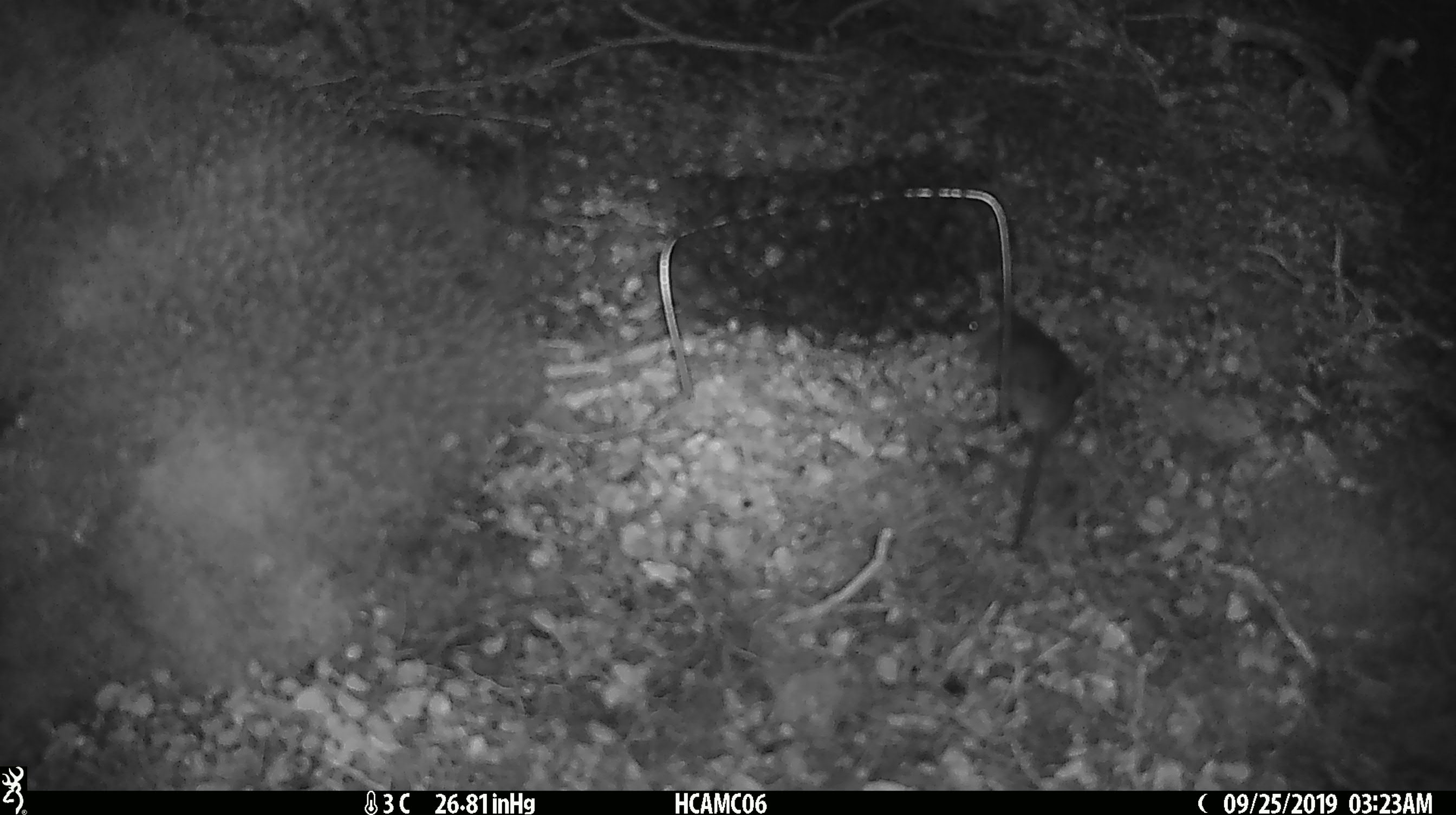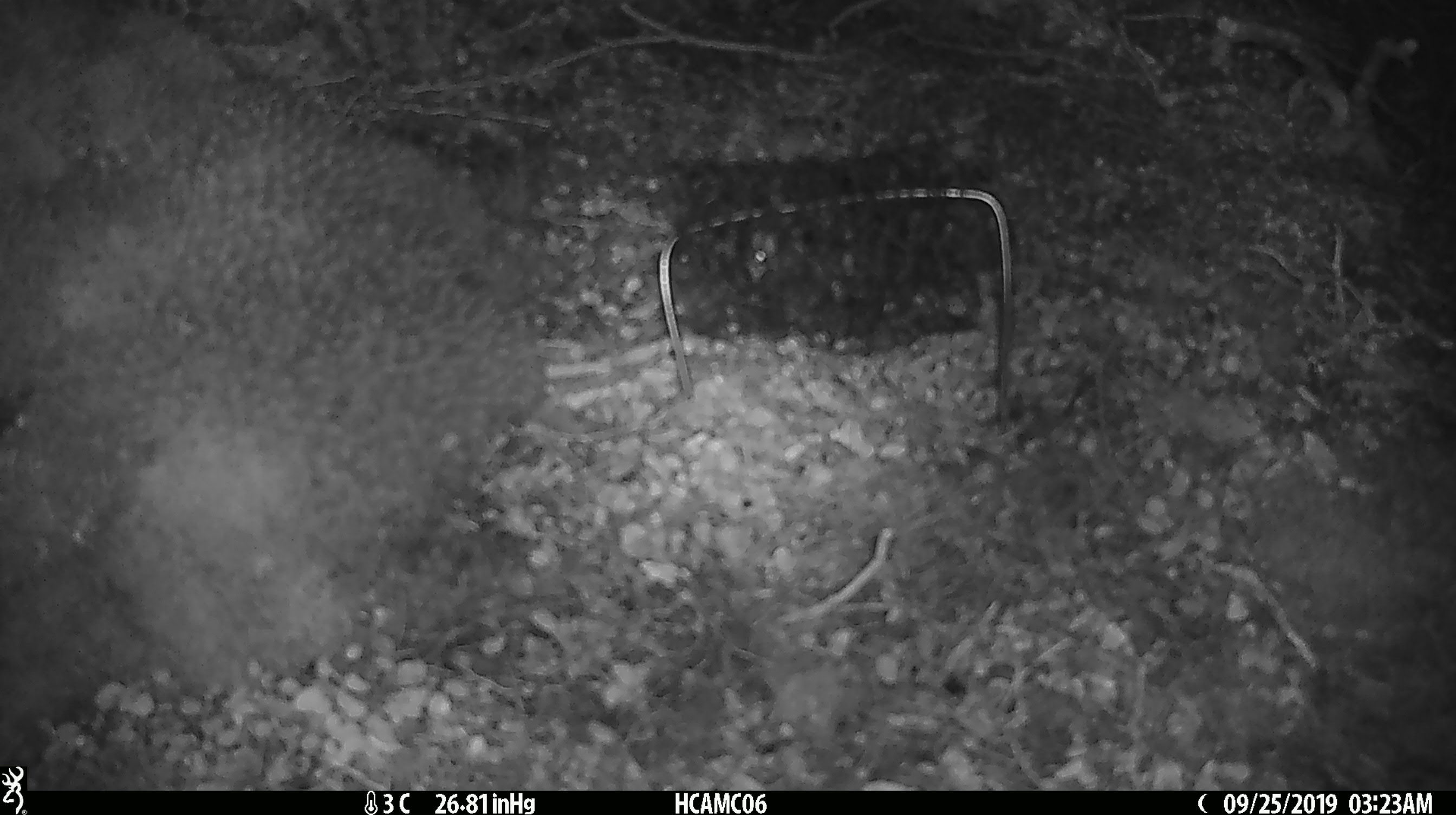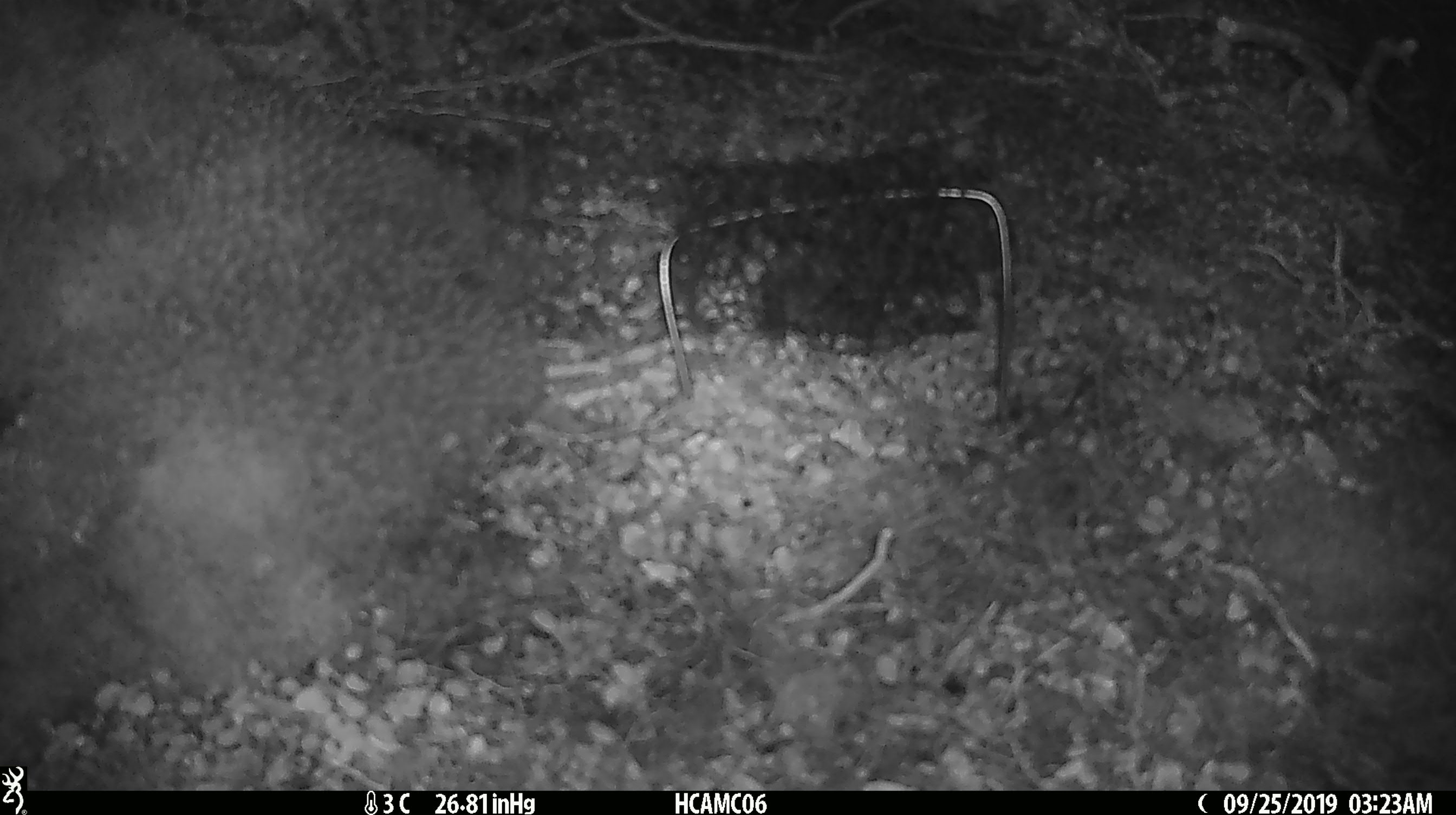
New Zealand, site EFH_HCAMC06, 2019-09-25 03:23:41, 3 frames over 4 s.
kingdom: Animalia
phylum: Chordata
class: Mammalia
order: Rodentia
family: Muridae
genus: Mus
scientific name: Mus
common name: mouse